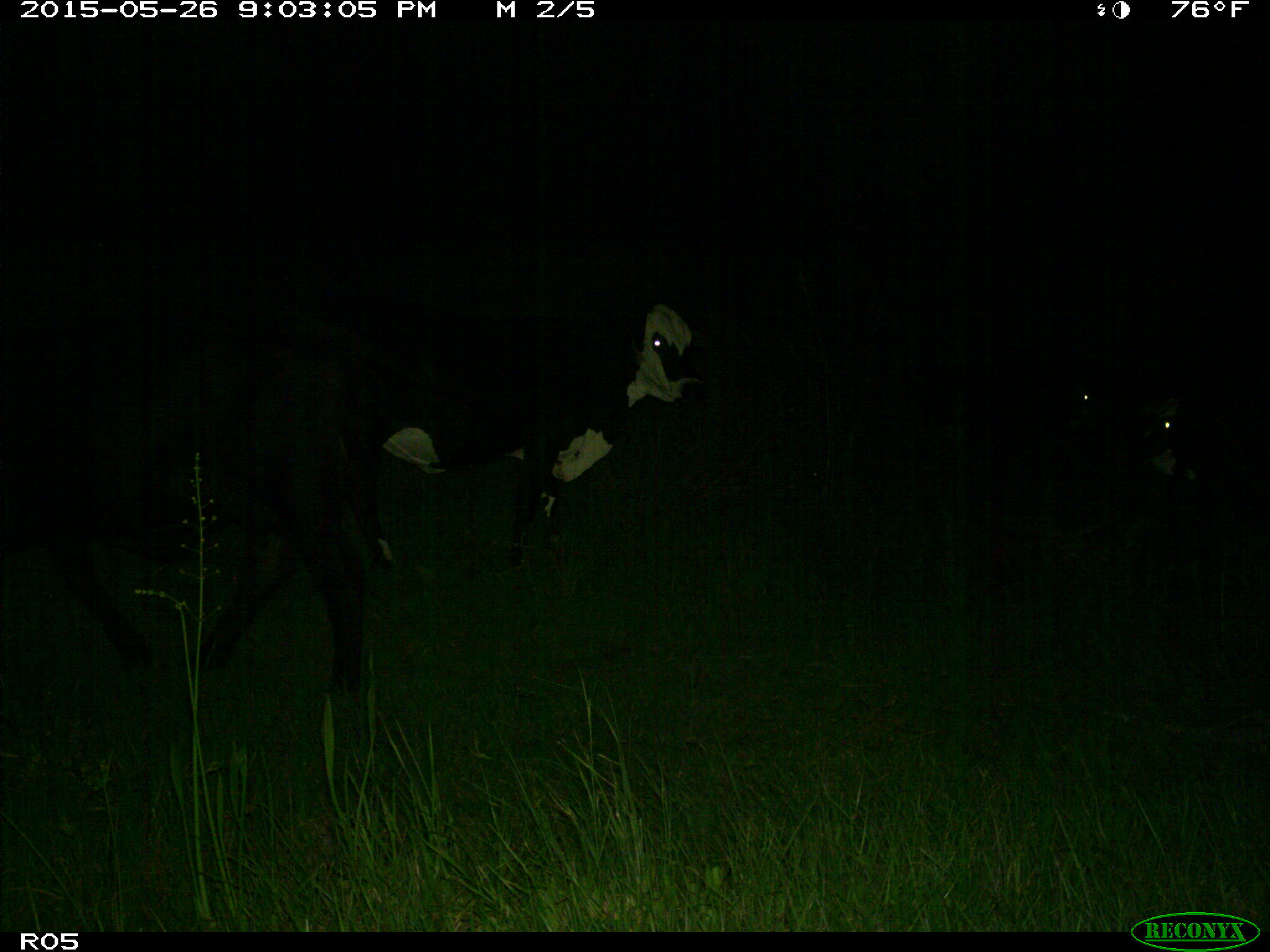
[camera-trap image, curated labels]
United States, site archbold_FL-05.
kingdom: Animalia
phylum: Chordata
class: Mammalia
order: Artiodactyla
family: Bovidae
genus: Bos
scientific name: Bos taurus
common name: domestic cow